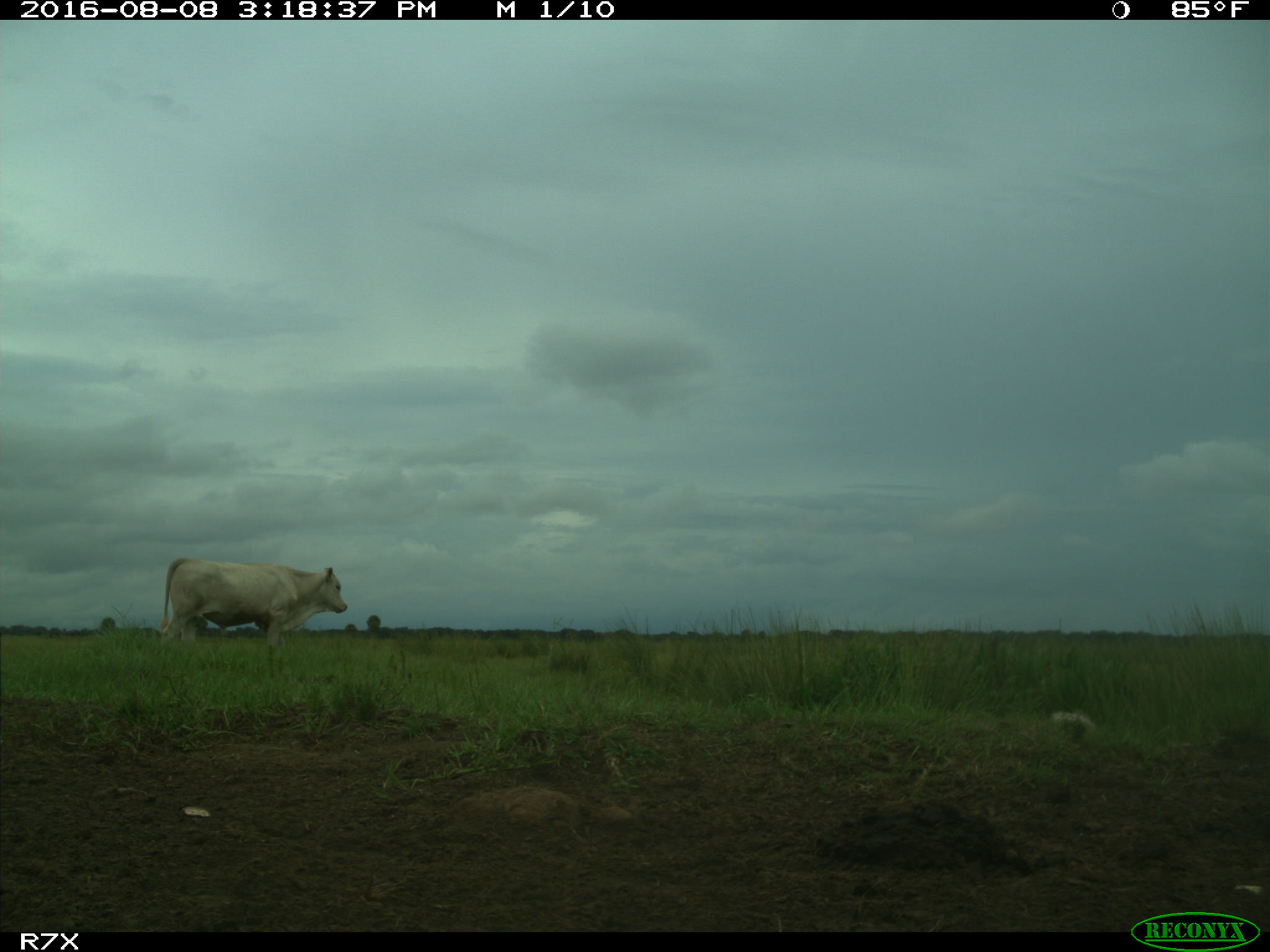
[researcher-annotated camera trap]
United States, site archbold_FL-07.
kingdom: Animalia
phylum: Chordata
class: Mammalia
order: Artiodactyla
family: Bovidae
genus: Bos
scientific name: Bos taurus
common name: domestic cow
Bos taurus (domestic cow).